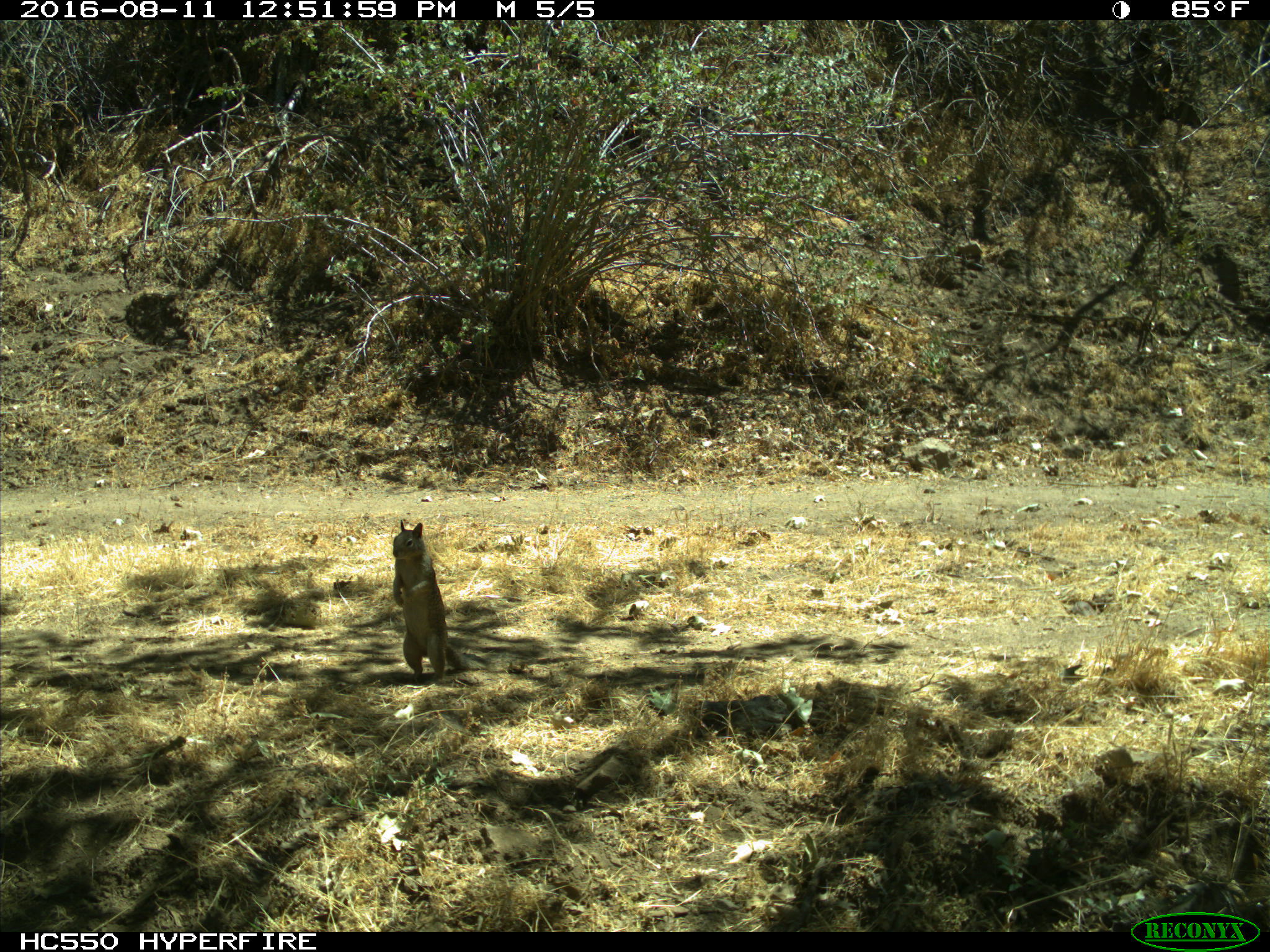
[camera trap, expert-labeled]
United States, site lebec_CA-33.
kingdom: Animalia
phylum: Chordata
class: Mammalia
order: Rodentia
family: Sciuridae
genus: Otospermophilus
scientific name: Otospermophilus beecheyi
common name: california ground squirrel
Otospermophilus beecheyi (california ground squirrel).